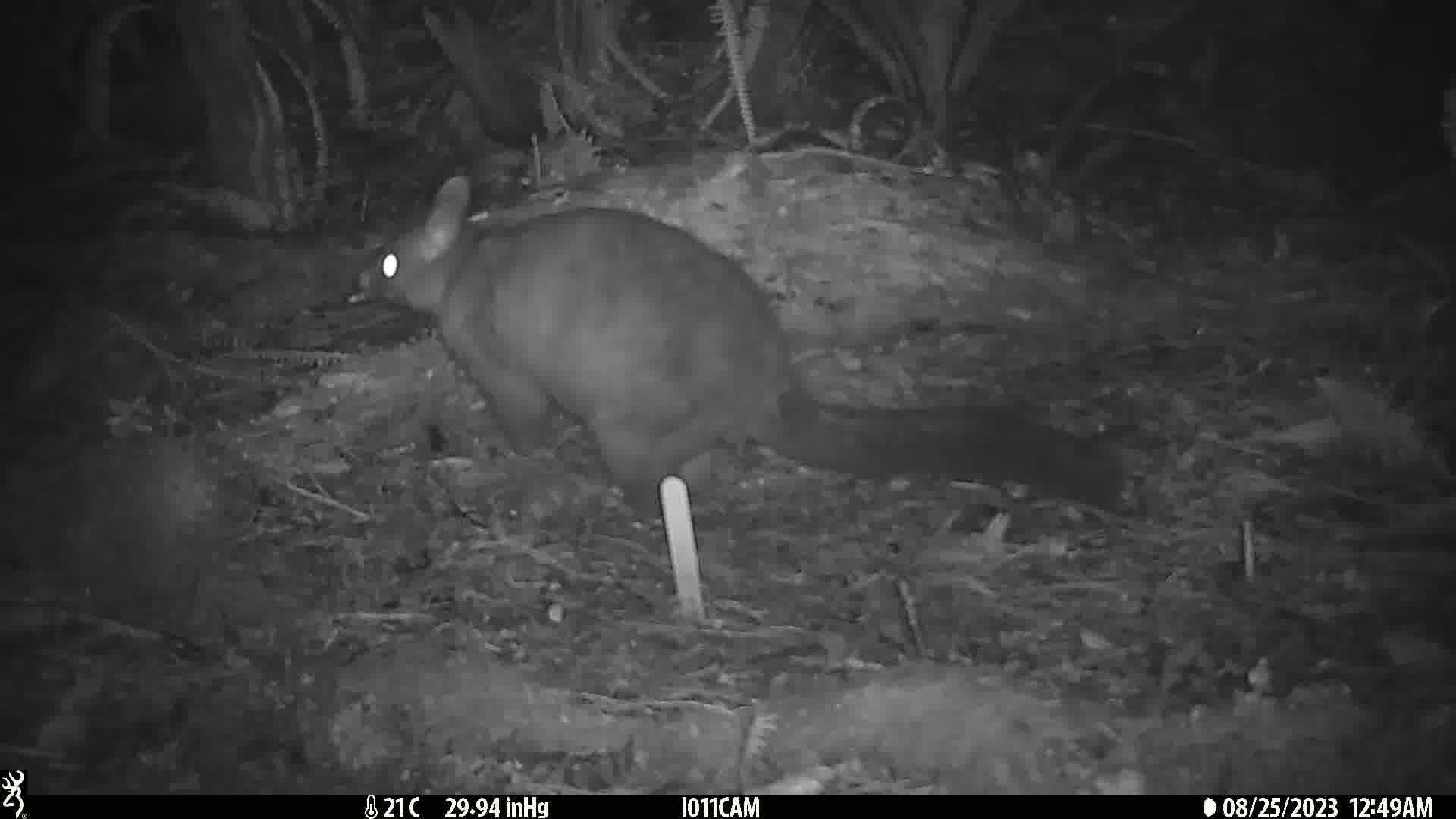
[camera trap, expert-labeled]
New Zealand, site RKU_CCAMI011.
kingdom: Animalia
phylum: Chordata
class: Mammalia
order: Diprotodontia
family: Phalangeridae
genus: Trichosurus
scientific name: Trichosurus vulpecula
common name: common brushtail possum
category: possum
Possum (common brushtail possum) (Trichosurus vulpecula).